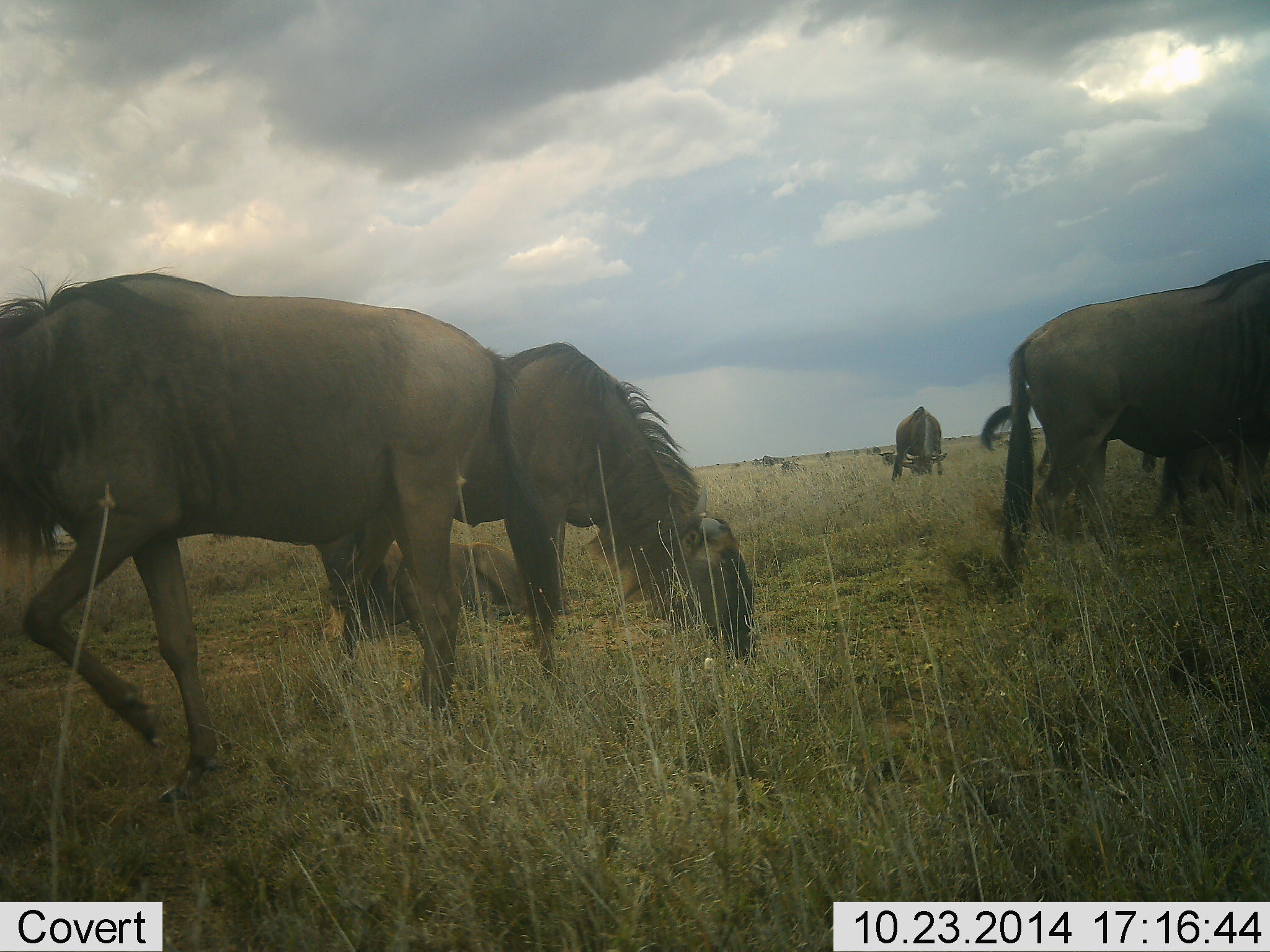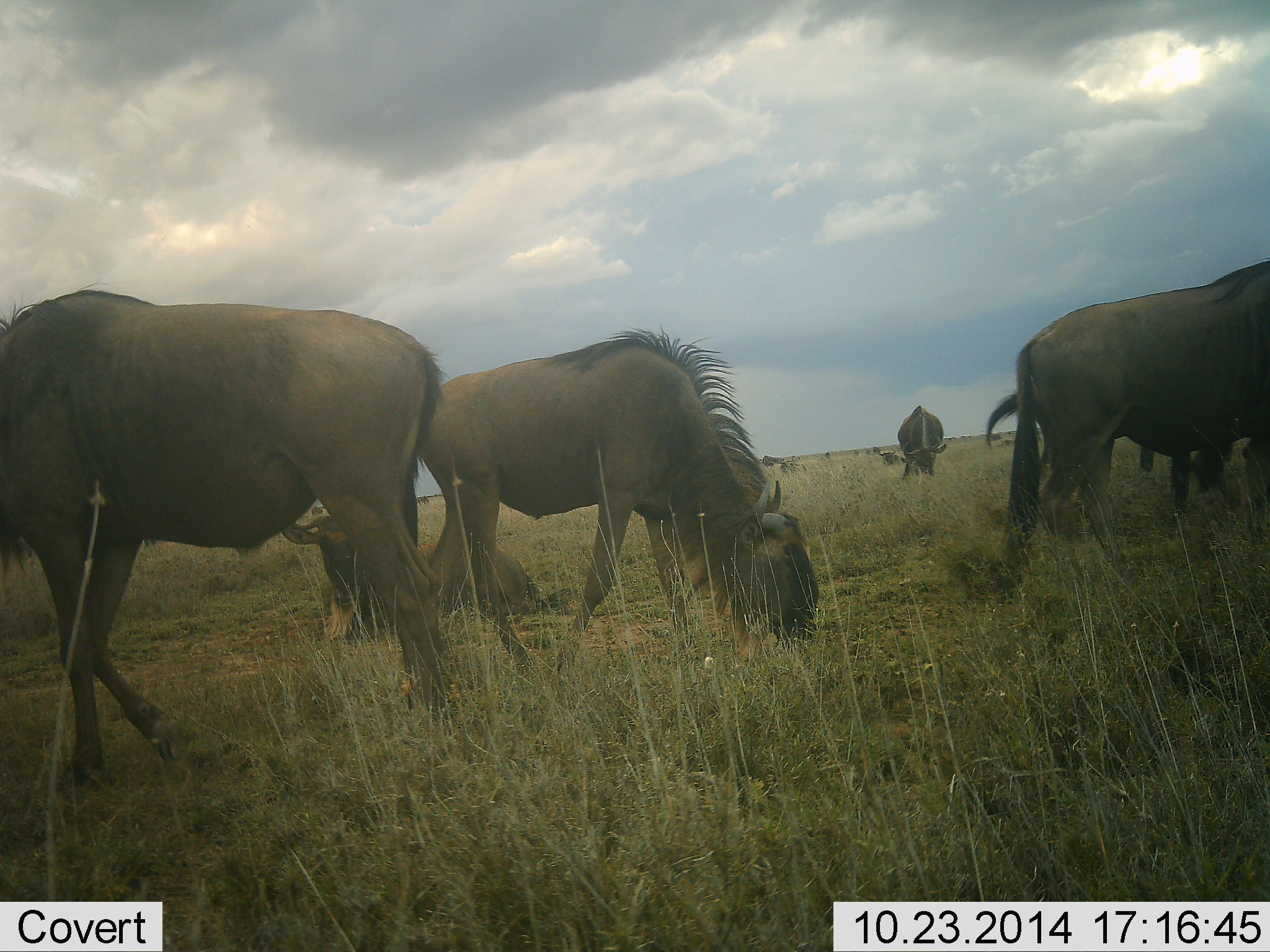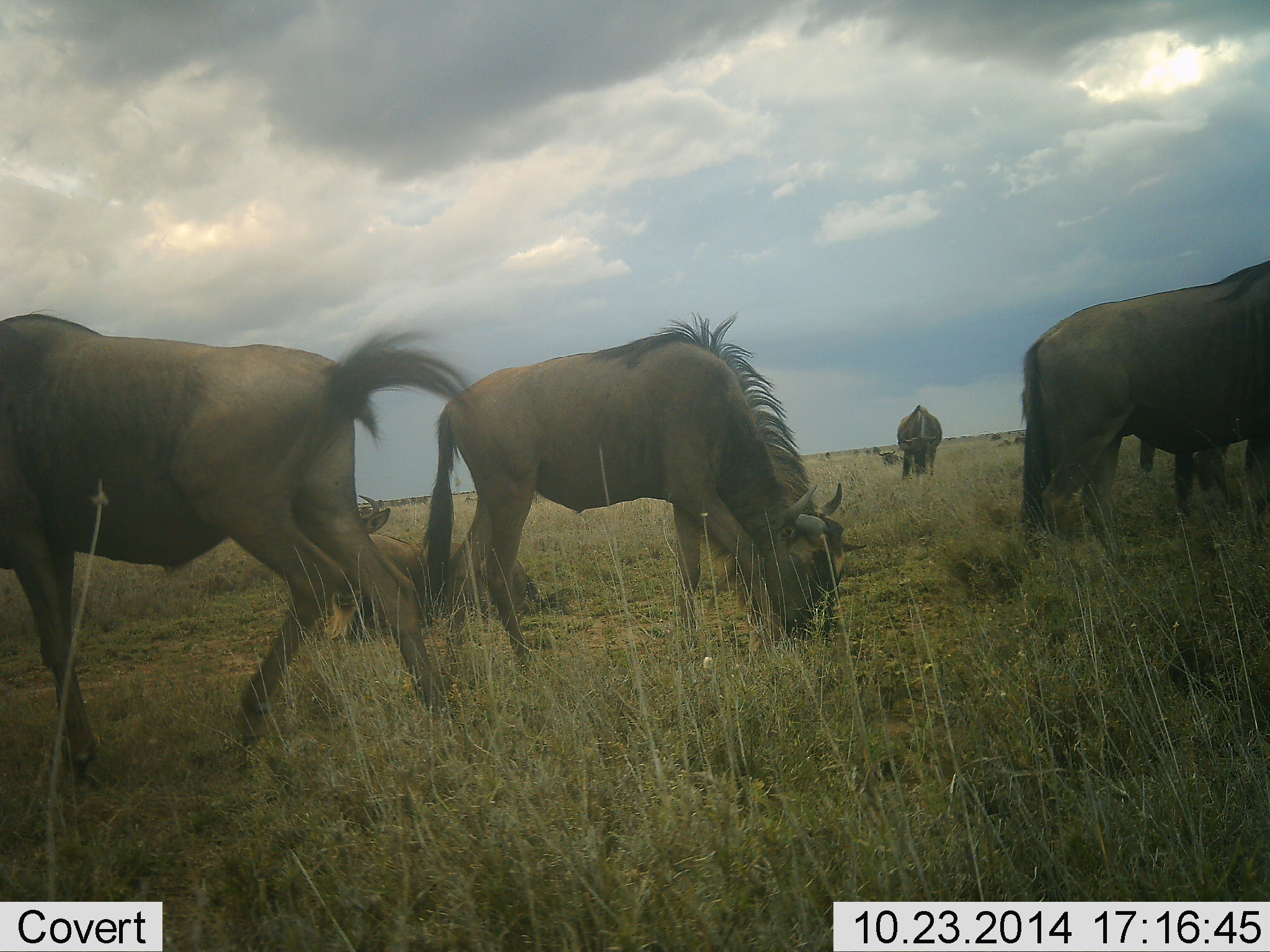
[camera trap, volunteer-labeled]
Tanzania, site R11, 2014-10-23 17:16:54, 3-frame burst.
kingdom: Animalia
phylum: Chordata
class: Mammalia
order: Artiodactyla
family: Bovidae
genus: Connochaetes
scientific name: Connochaetes taurinus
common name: blue wildebeest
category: wildebeest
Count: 6.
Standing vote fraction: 50%.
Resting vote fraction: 50%.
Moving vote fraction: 40%.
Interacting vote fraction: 0%.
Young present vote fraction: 0%.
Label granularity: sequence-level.